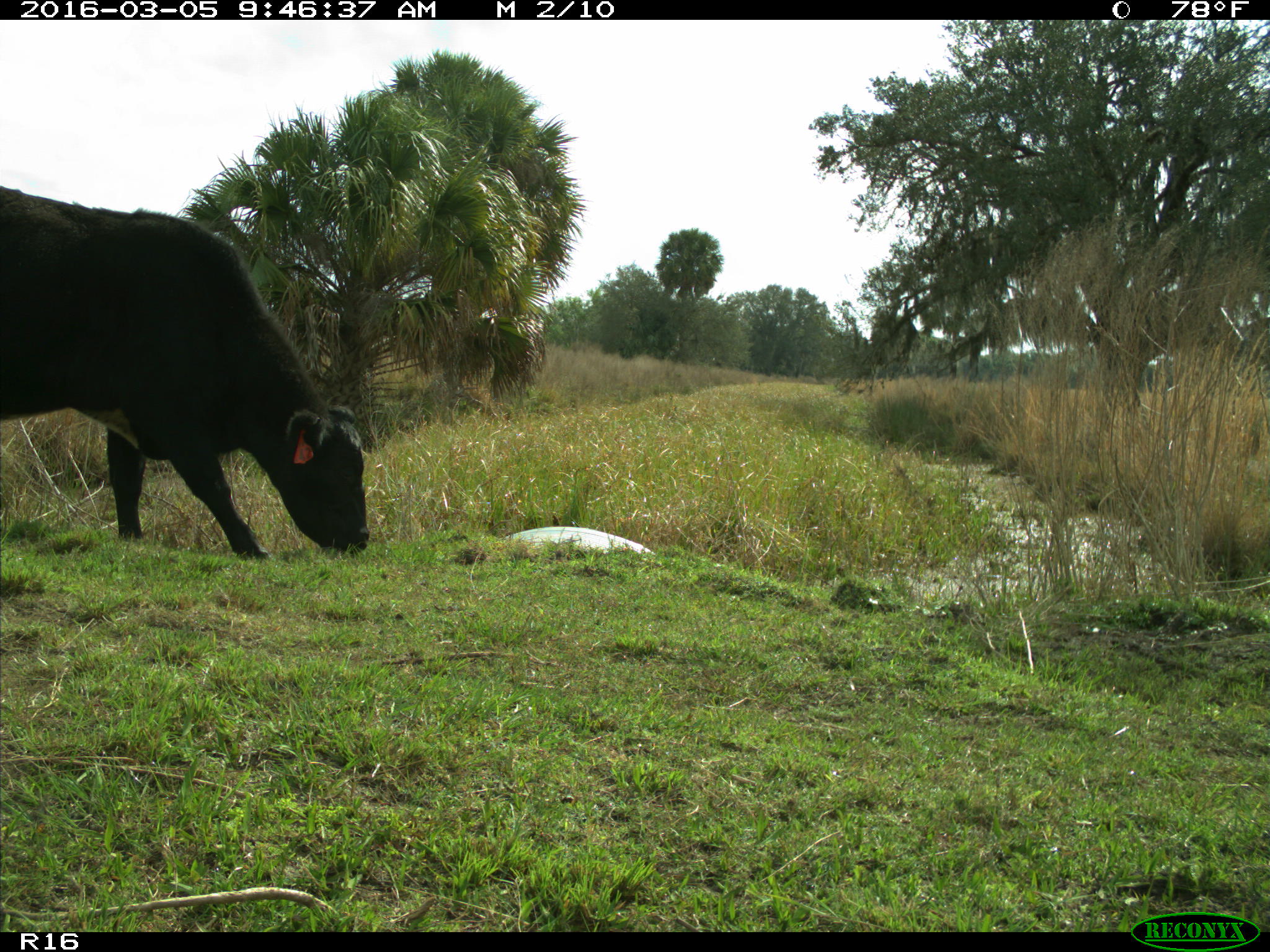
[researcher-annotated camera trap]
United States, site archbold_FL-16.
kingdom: Animalia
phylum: Chordata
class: Mammalia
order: Artiodactyla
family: Bovidae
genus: Bos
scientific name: Bos taurus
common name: domestic cow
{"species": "Bos taurus (domestic cow)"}